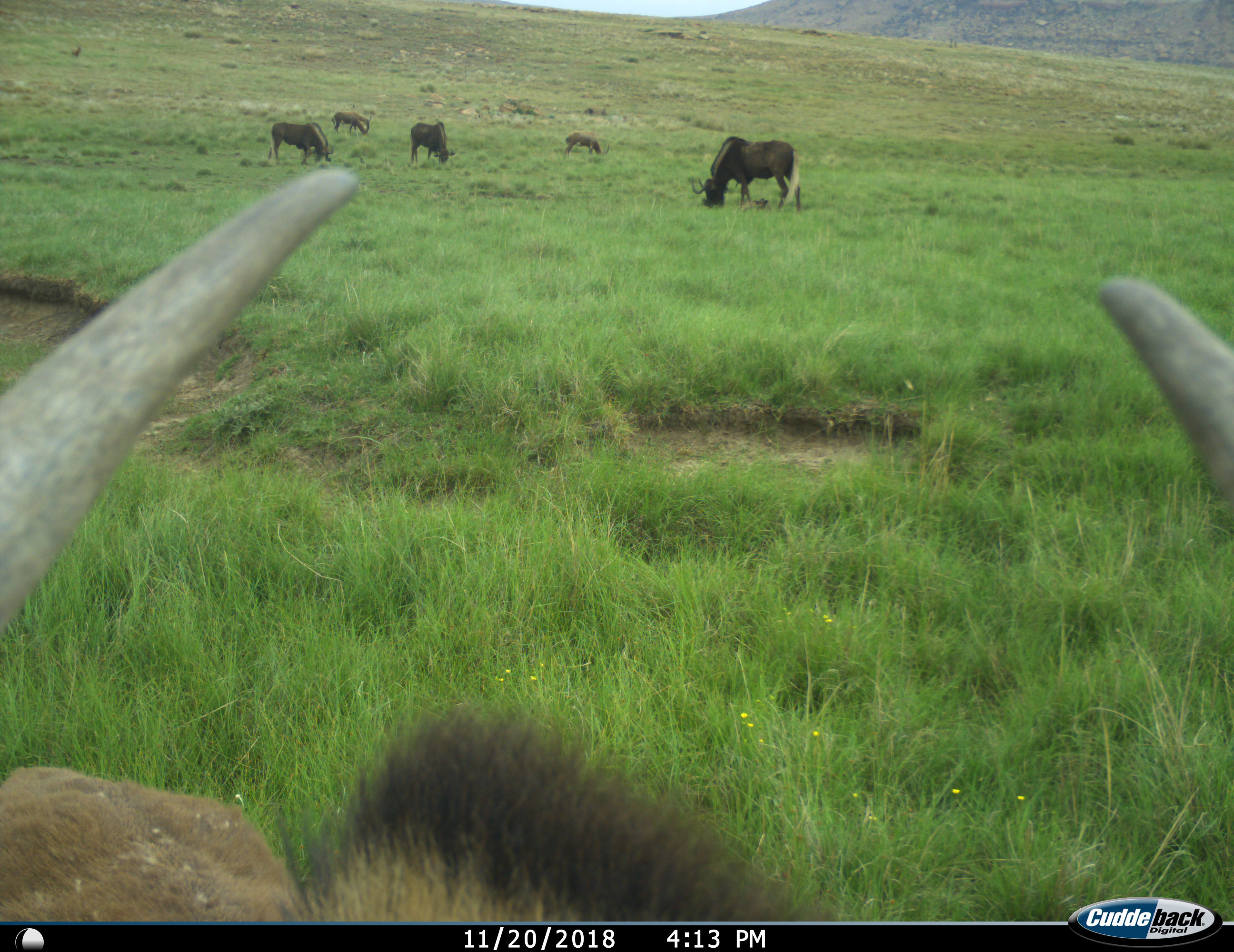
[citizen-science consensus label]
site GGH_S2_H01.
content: unidentified animal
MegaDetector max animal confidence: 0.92